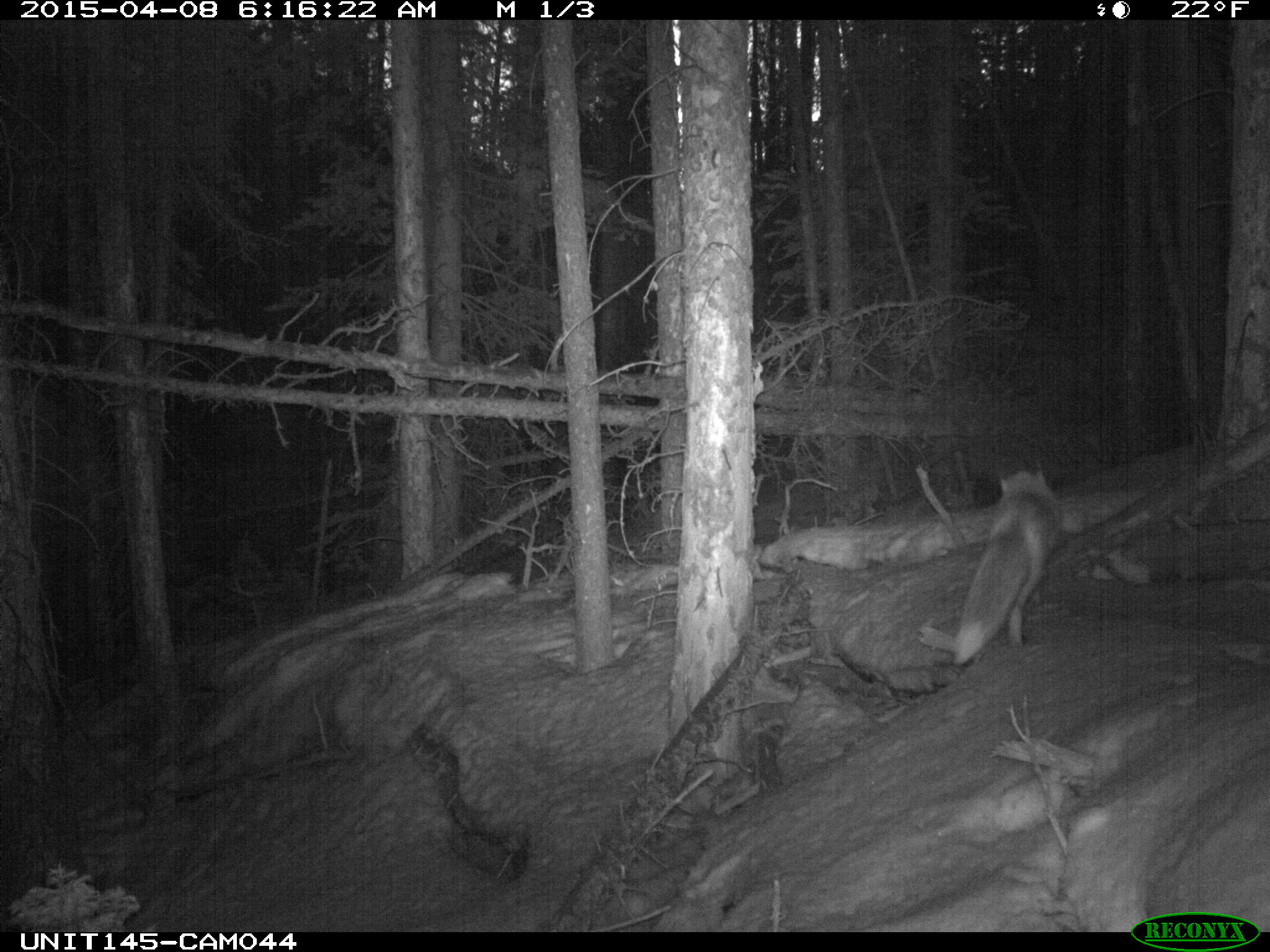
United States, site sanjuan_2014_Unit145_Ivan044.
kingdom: Animalia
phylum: Chordata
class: Mammalia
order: Carnivora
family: Canidae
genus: Vulpes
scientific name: Vulpes vulpes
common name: red fox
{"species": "Vulpes vulpes (red fox)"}